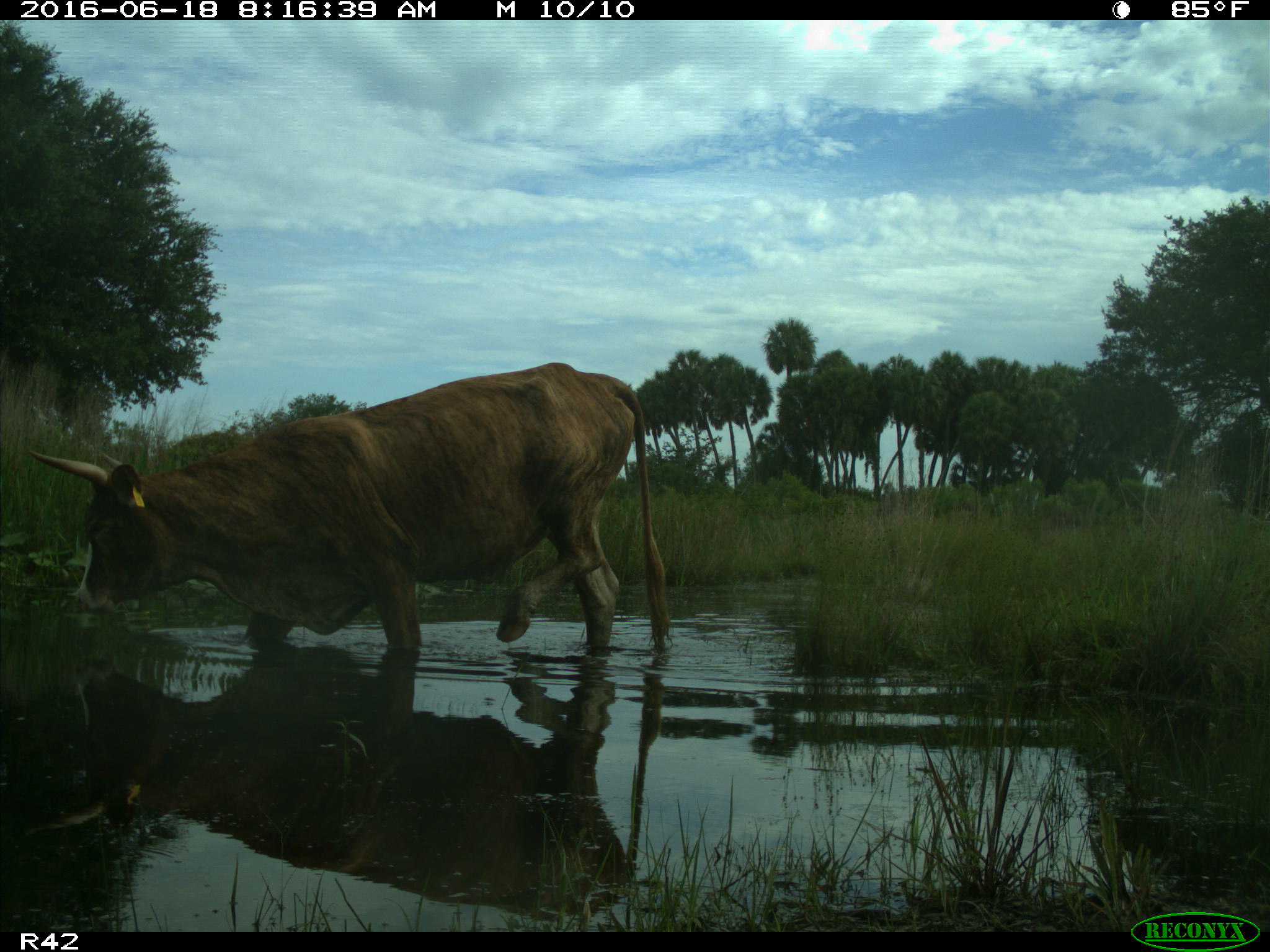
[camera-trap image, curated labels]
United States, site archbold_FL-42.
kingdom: Animalia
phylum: Chordata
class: Mammalia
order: Artiodactyla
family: Bovidae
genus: Bos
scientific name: Bos taurus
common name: domestic cow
Bos taurus (domestic cow).